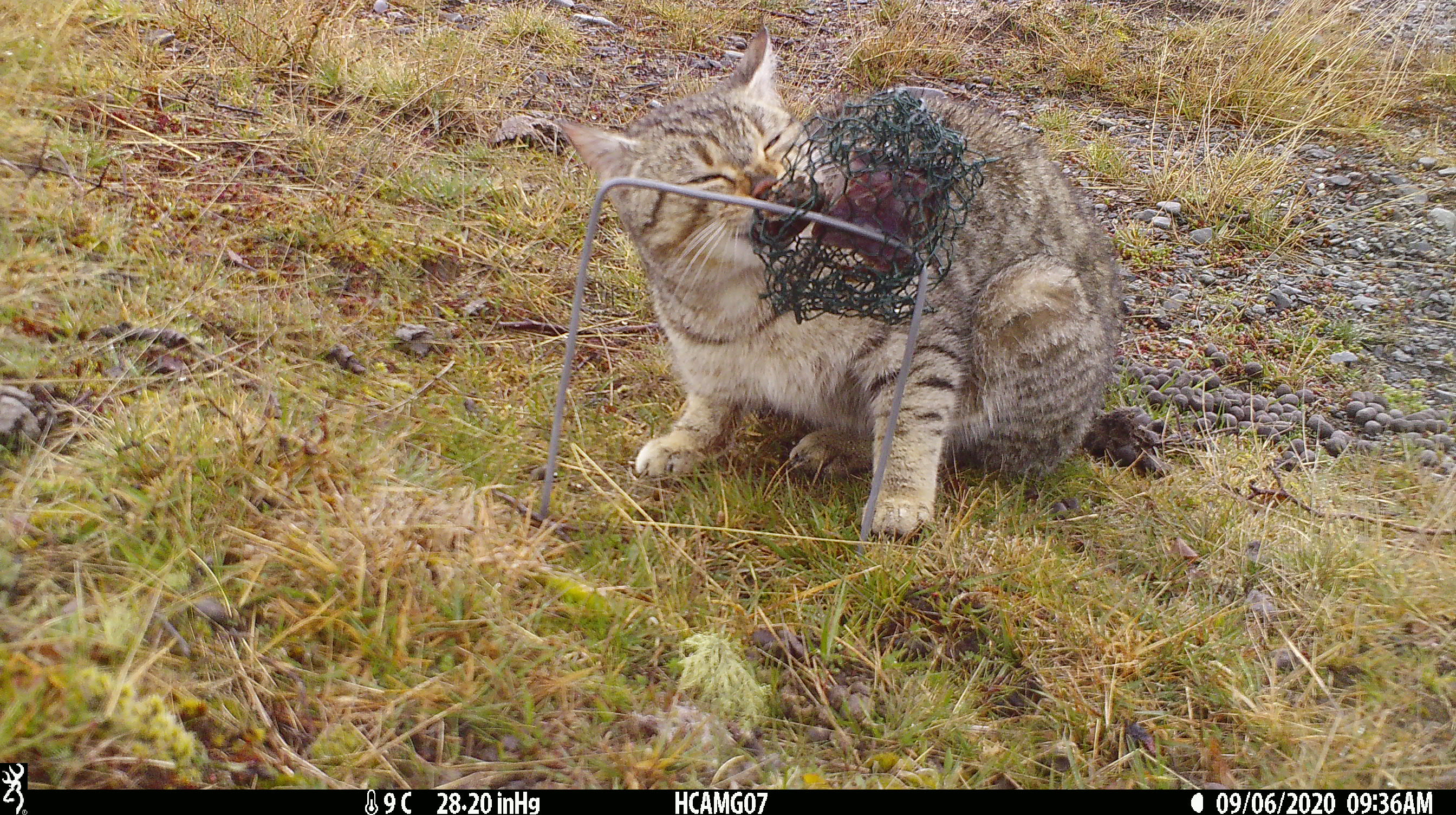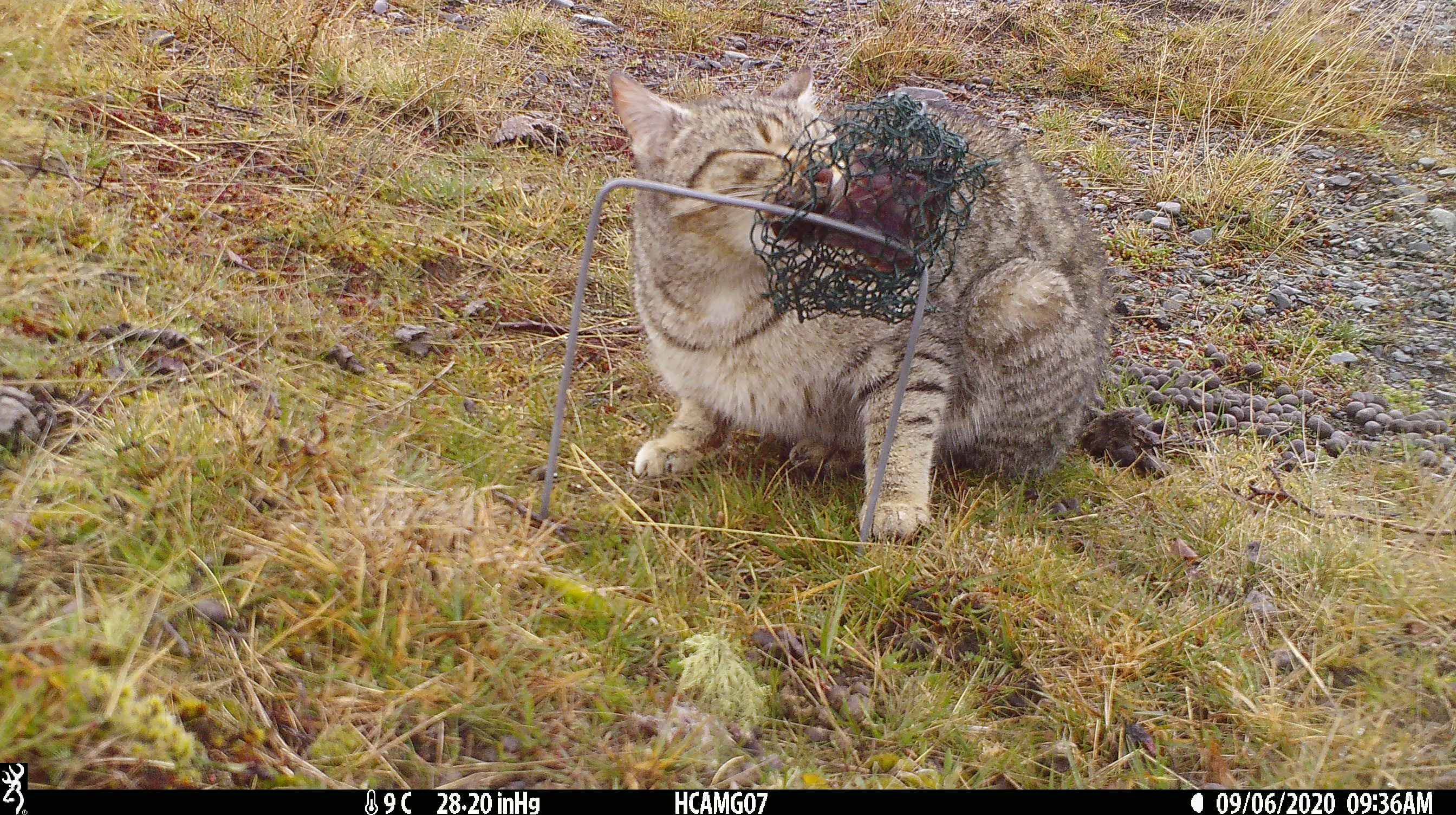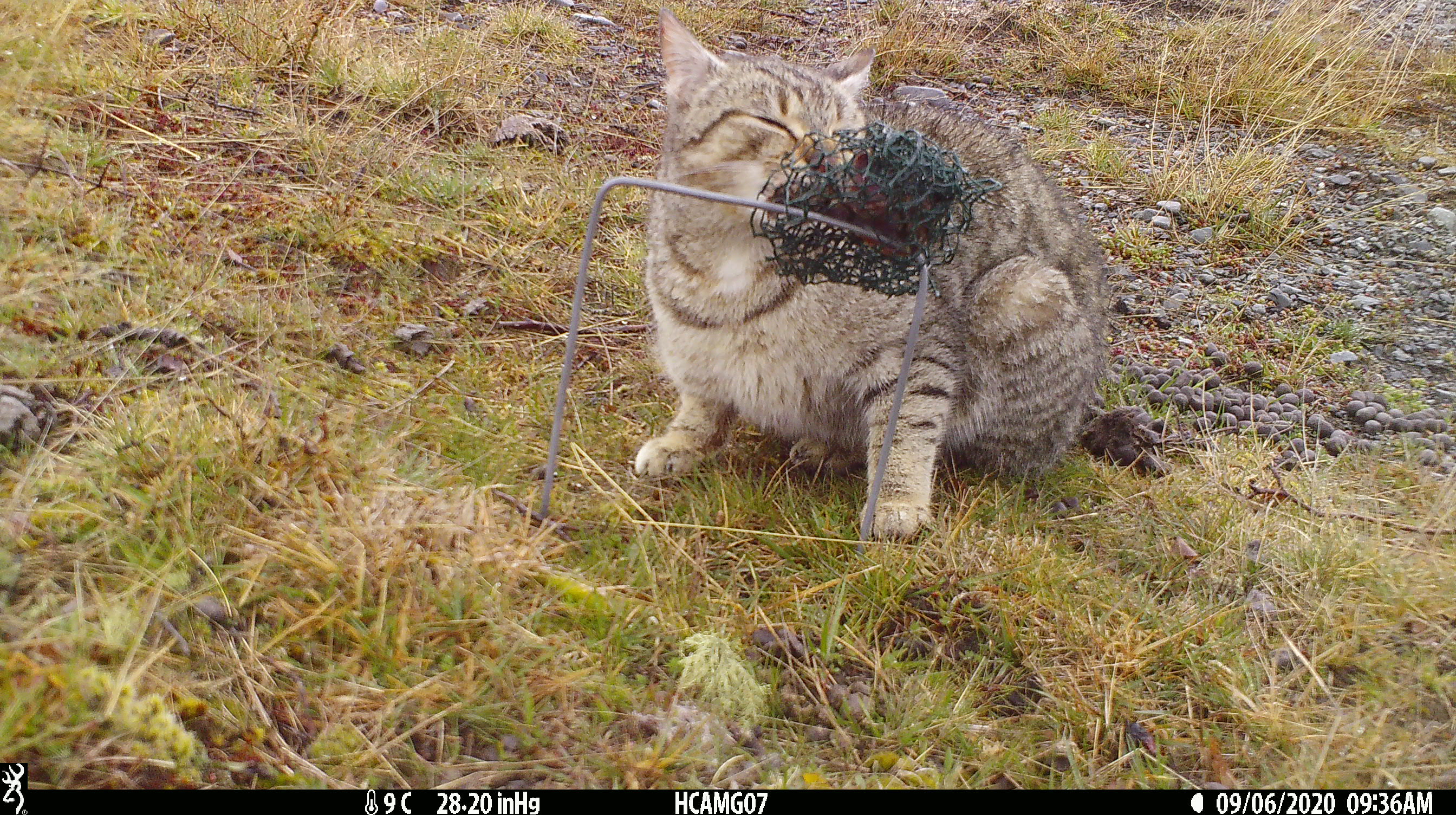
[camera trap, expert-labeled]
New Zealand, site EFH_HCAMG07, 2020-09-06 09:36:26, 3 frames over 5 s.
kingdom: Animalia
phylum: Chordata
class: Mammalia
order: Carnivora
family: Felidae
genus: Felis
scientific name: Felis catus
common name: domestic cat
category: cat